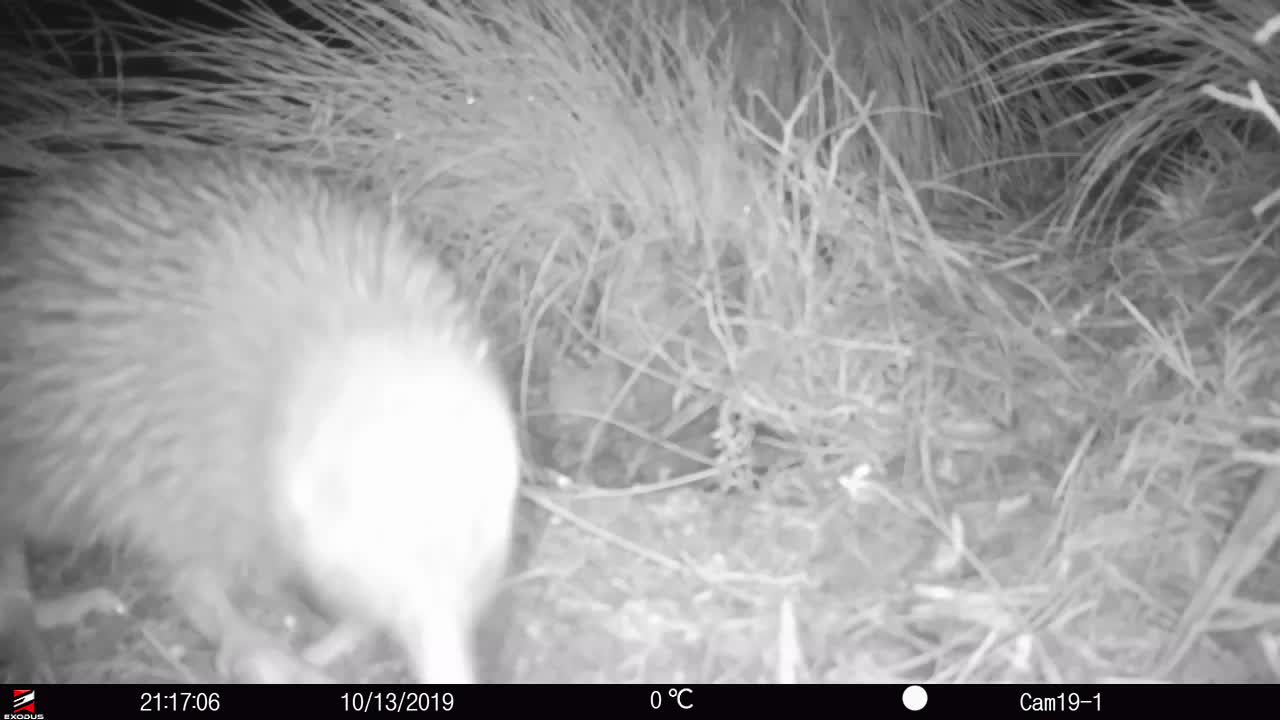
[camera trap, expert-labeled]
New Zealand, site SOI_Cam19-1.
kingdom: Animalia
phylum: Chordata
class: Aves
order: Apterygiformes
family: Apterygidae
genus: Apteryx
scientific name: Apteryx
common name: kiwi